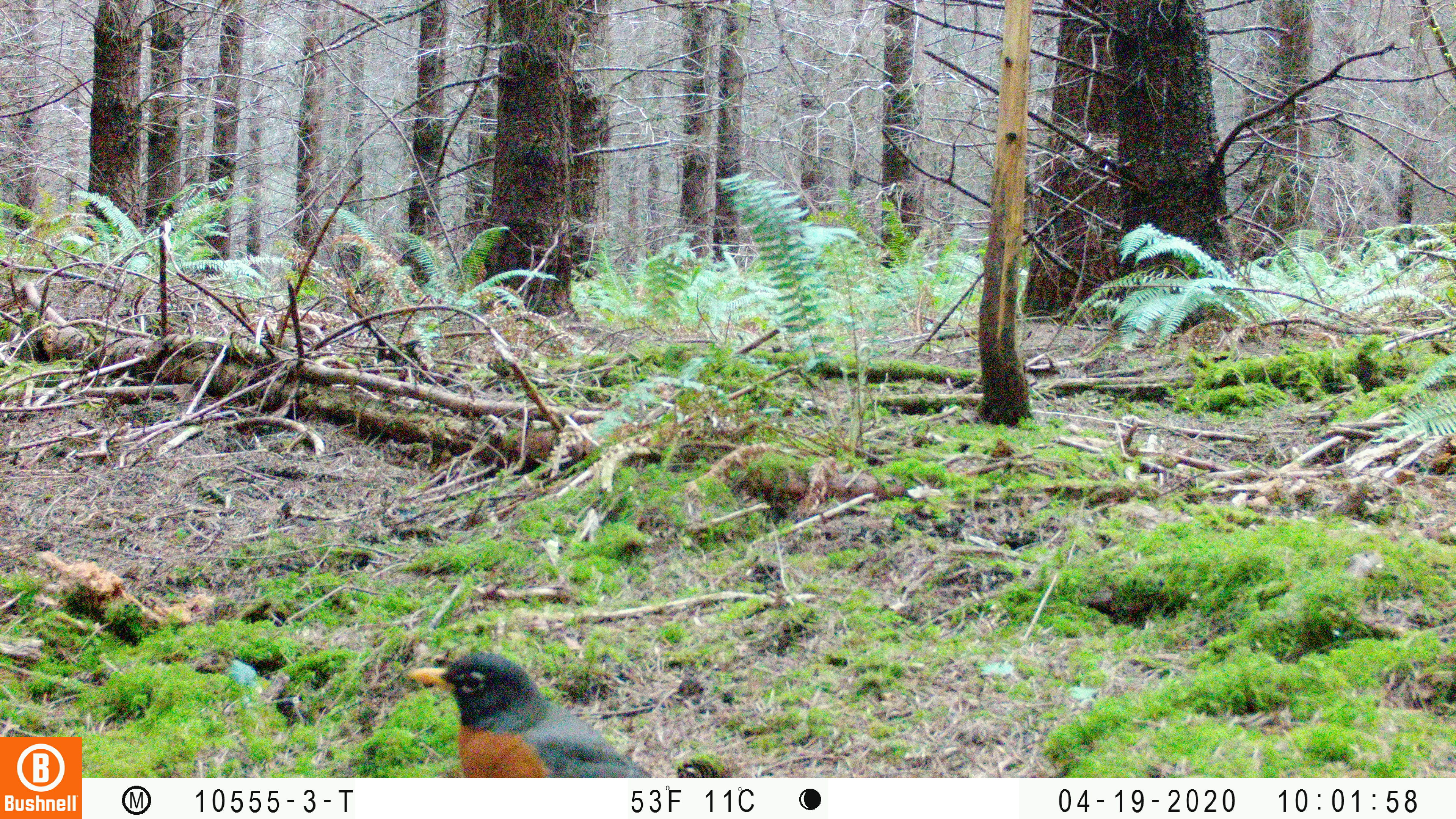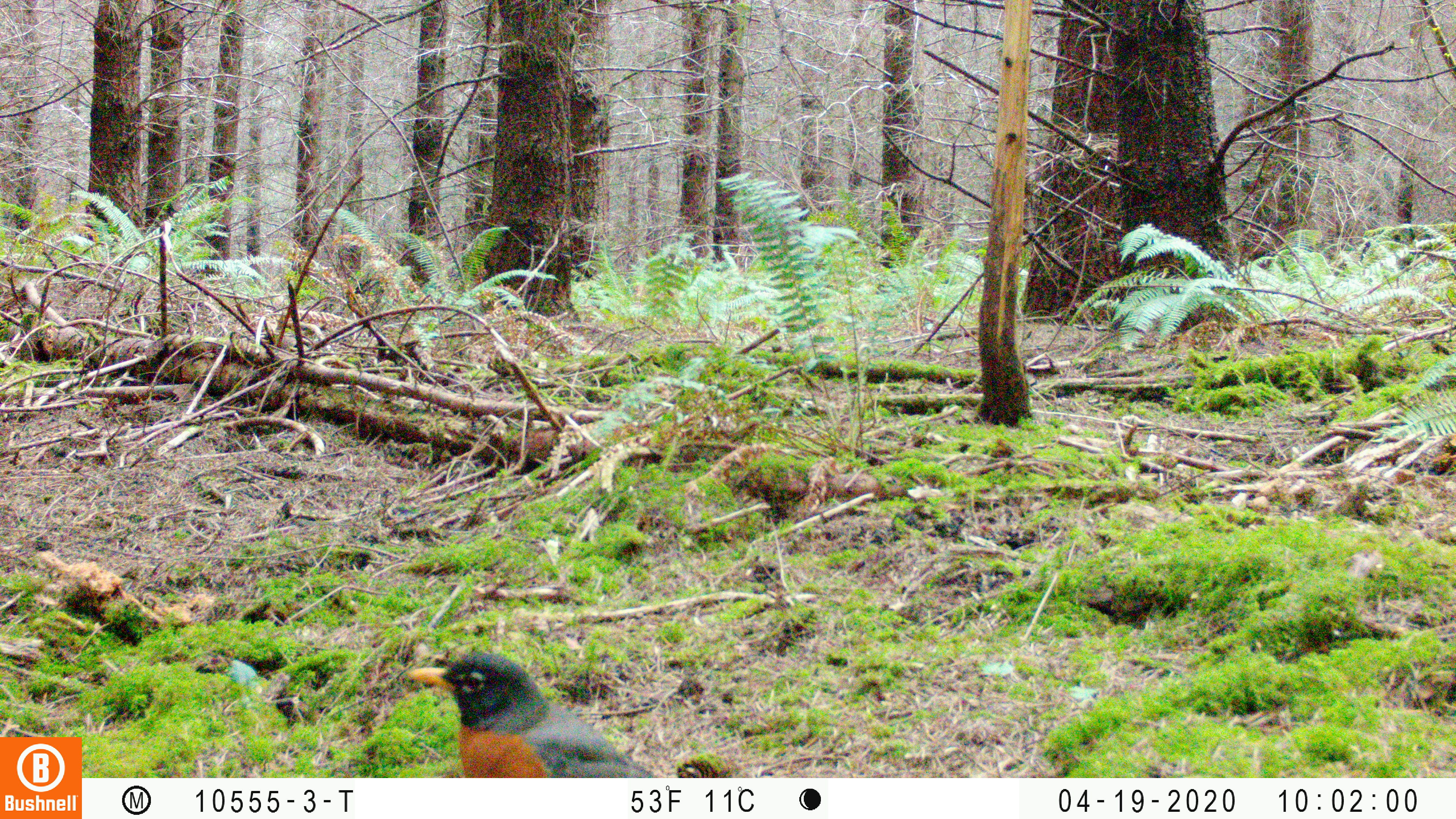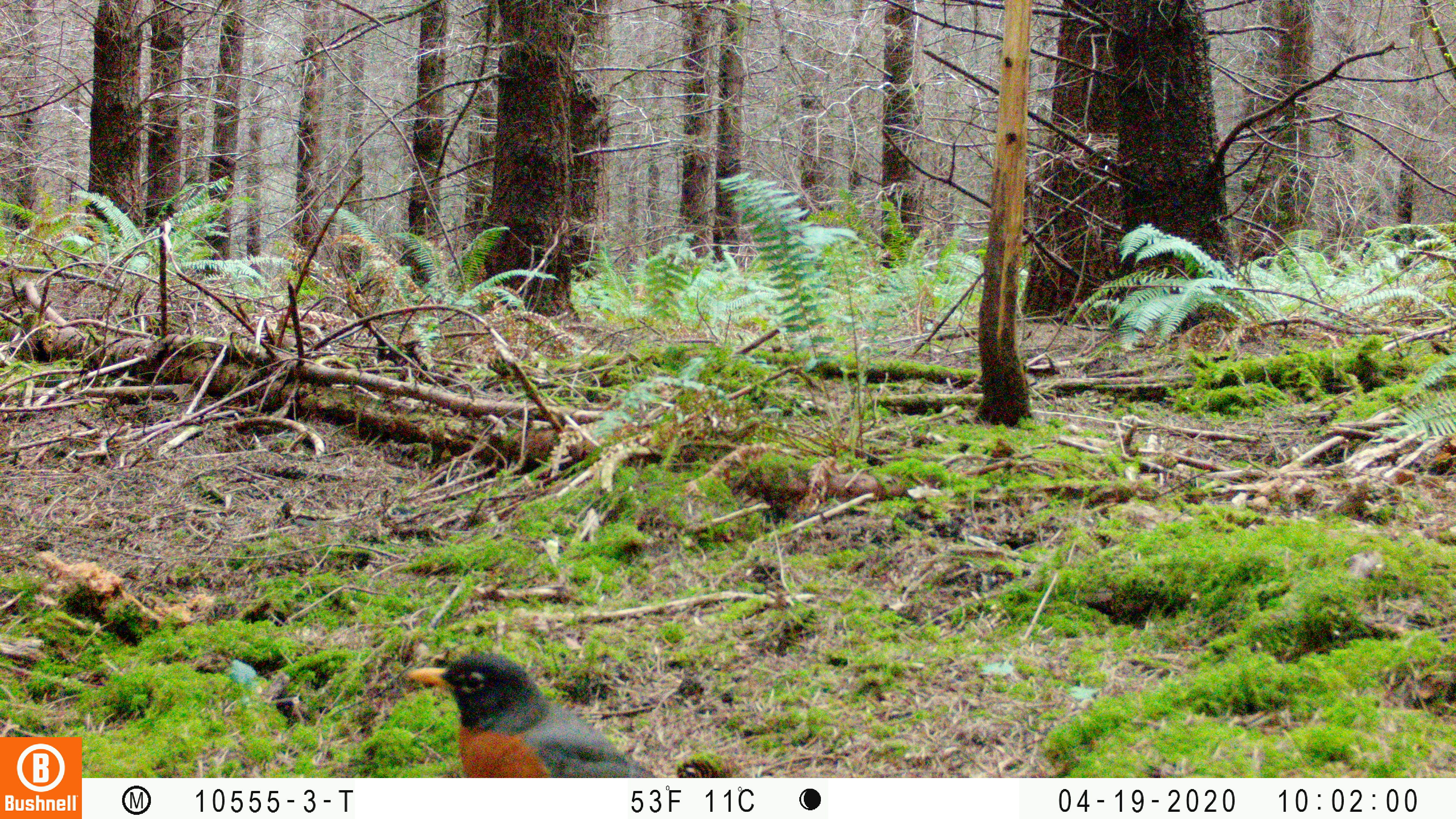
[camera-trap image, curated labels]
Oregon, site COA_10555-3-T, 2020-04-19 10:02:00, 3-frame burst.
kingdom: Animalia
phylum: Chordata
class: Aves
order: Passeriformes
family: Turdidae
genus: Turdus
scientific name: Turdus migratorius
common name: american robin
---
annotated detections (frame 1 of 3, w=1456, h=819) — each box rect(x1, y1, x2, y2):
american robin: rect(393, 634, 680, 773)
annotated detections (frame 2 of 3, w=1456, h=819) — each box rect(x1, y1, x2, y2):
american robin: rect(393, 637, 664, 775)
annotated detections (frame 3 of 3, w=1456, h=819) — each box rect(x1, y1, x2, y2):
american robin: rect(385, 625, 662, 773)